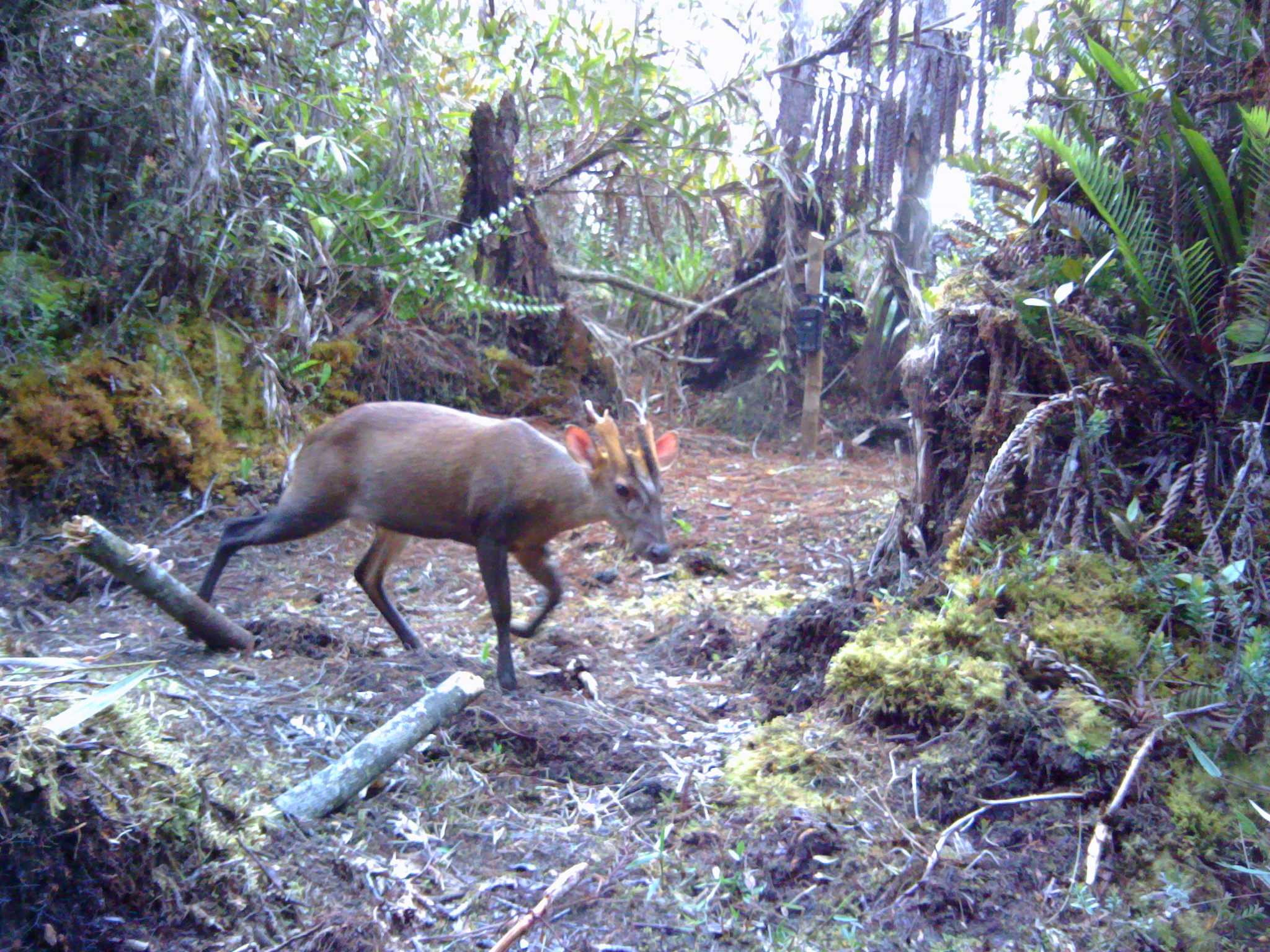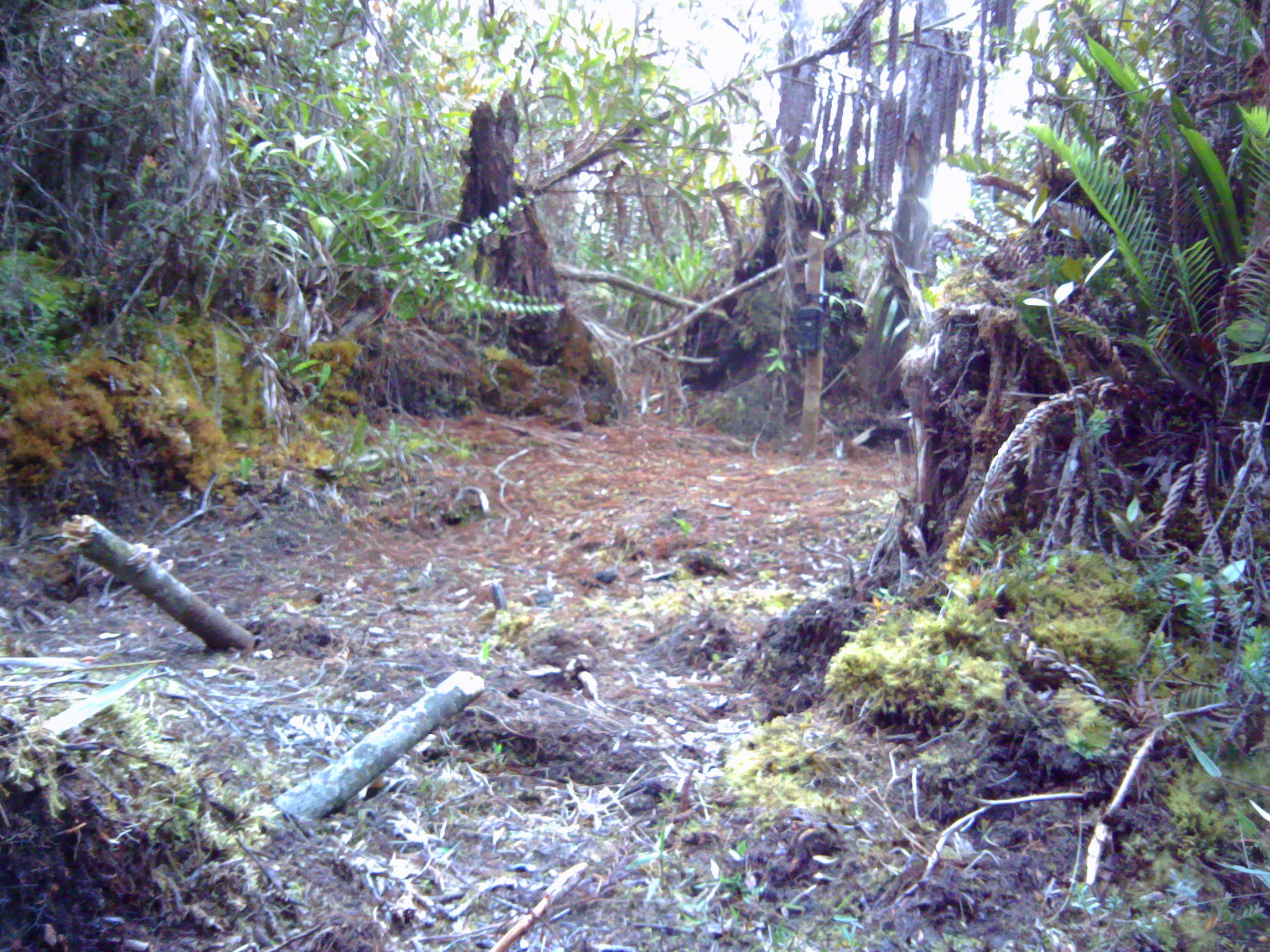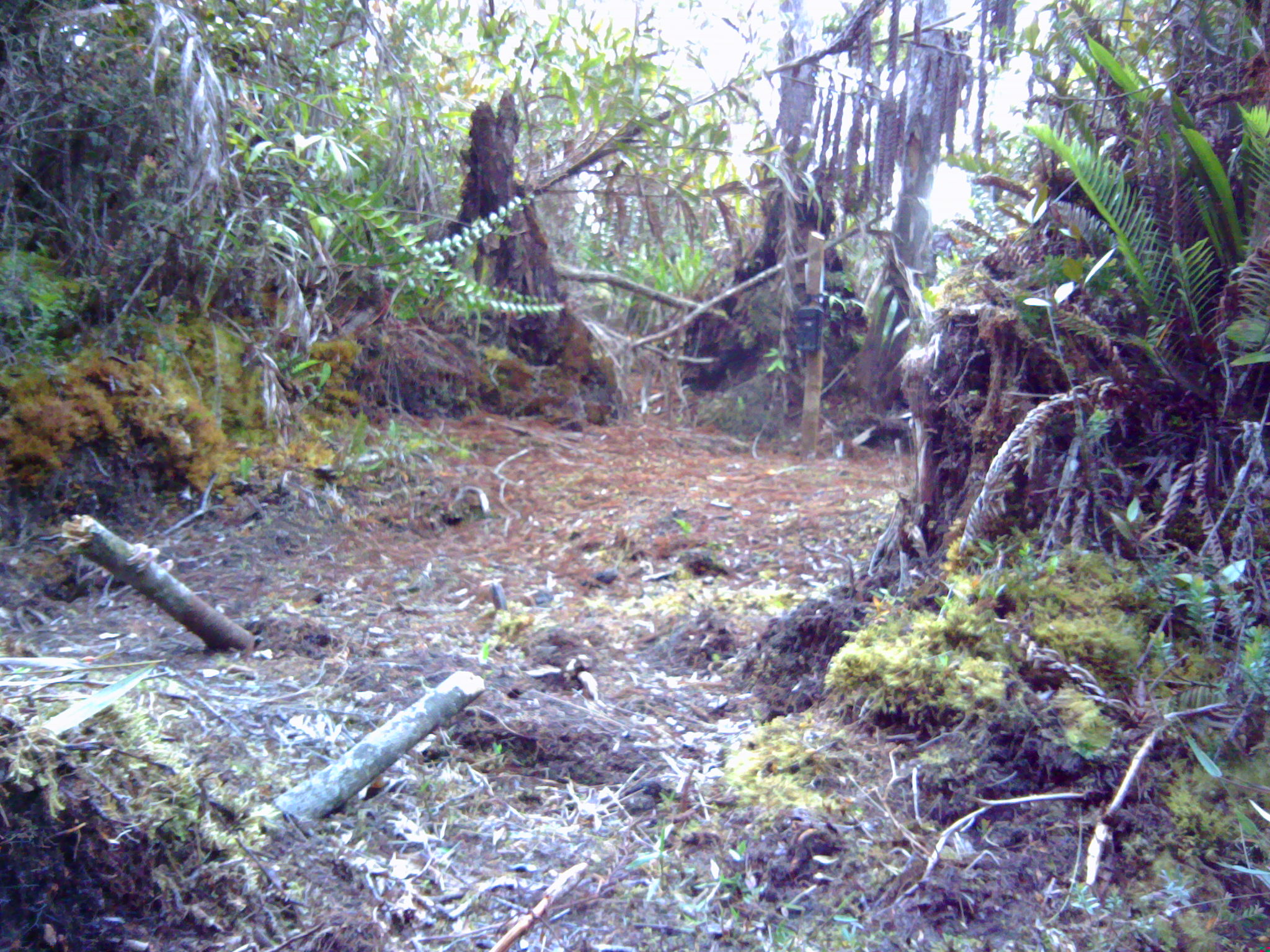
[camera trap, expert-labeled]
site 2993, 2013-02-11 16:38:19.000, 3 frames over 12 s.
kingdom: Animalia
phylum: Chordata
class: Mammalia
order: Artiodactyla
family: Cervidae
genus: Muntiacus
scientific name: Muntiacus muntjak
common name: southern red muntjac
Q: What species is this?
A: Muntiacus muntjak (southern red muntjac).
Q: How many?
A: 1.